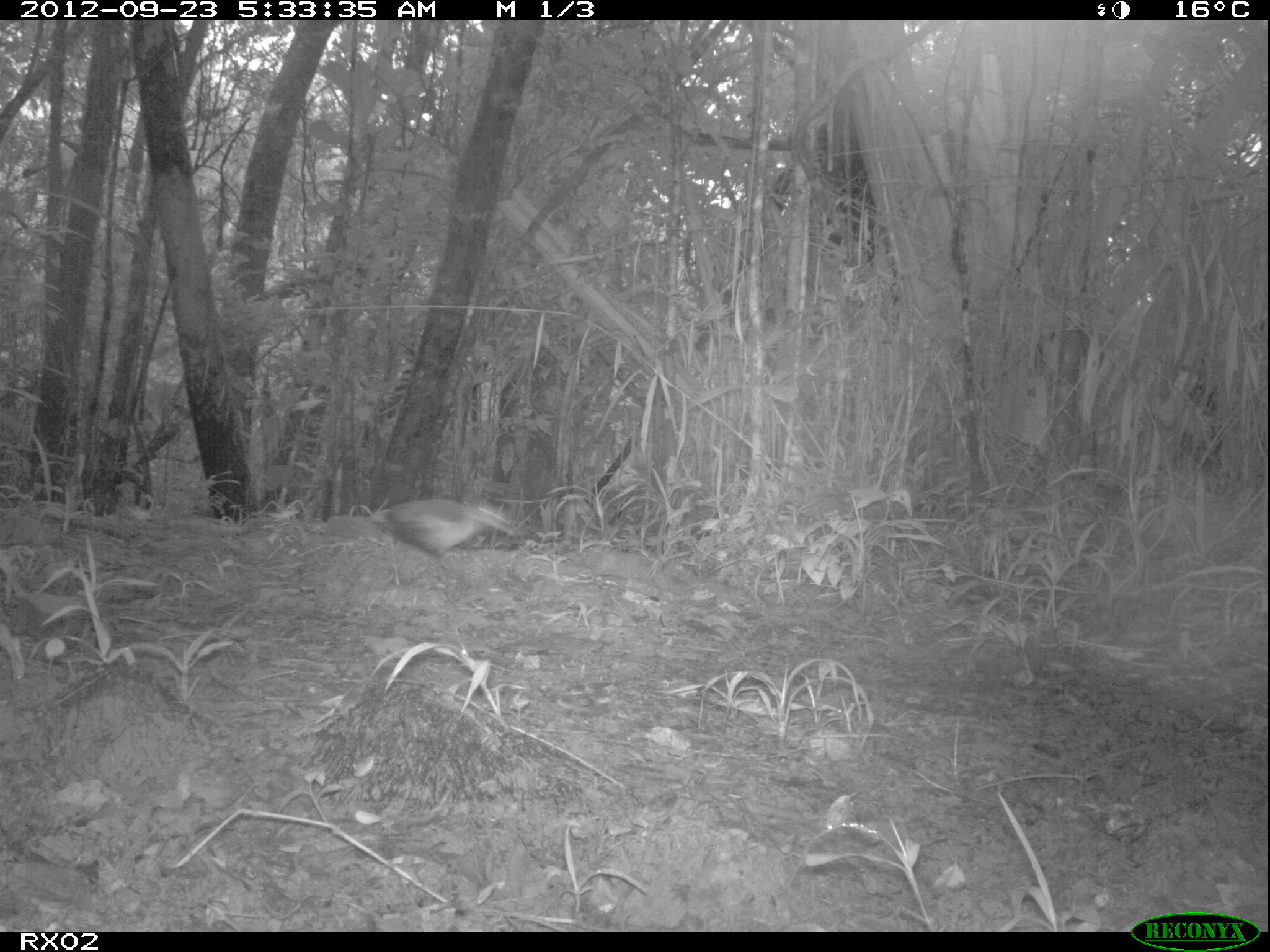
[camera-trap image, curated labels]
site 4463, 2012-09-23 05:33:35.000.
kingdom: Animalia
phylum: Chordata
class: Aves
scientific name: Aves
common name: bird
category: unknown bird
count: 1